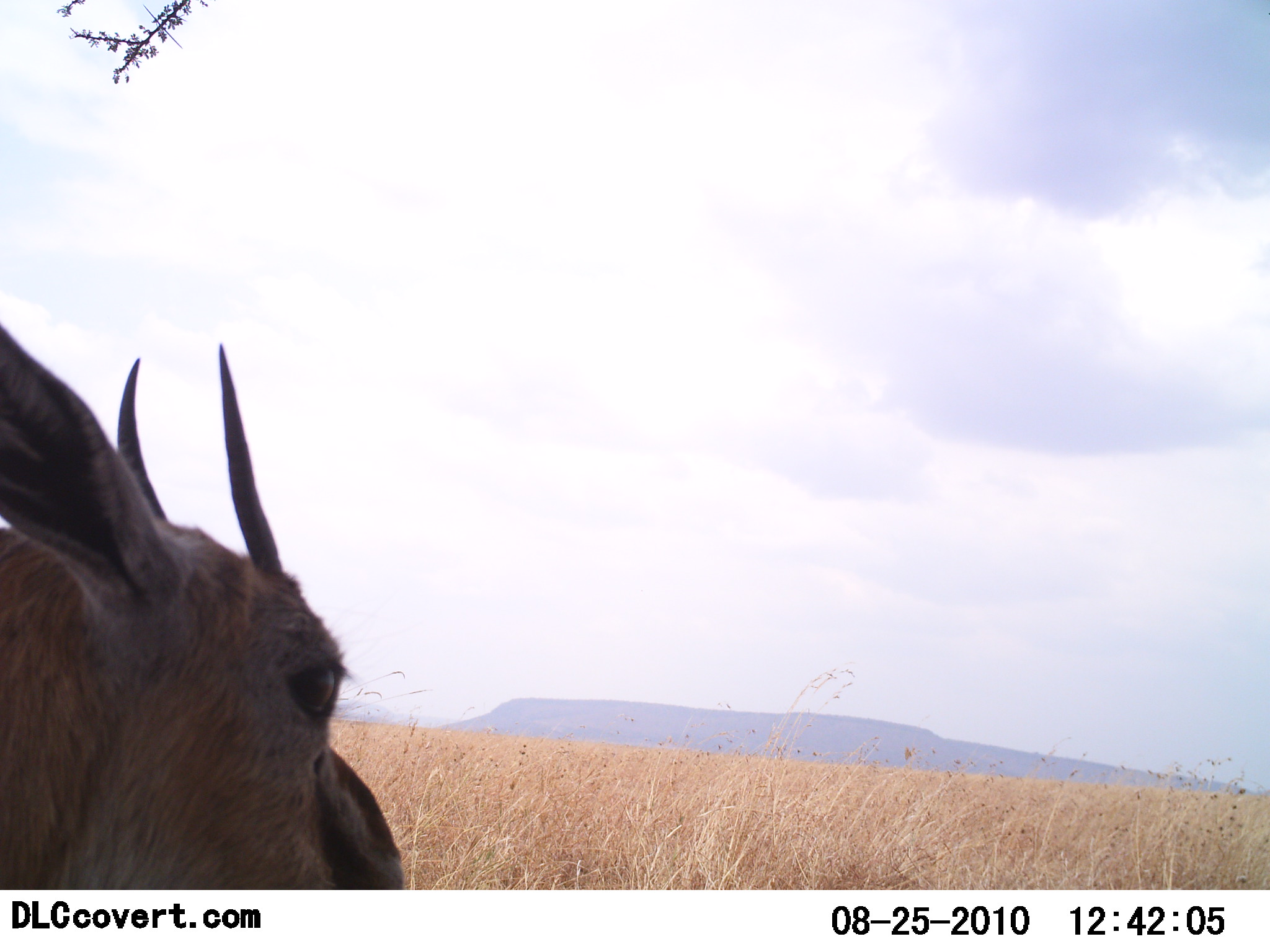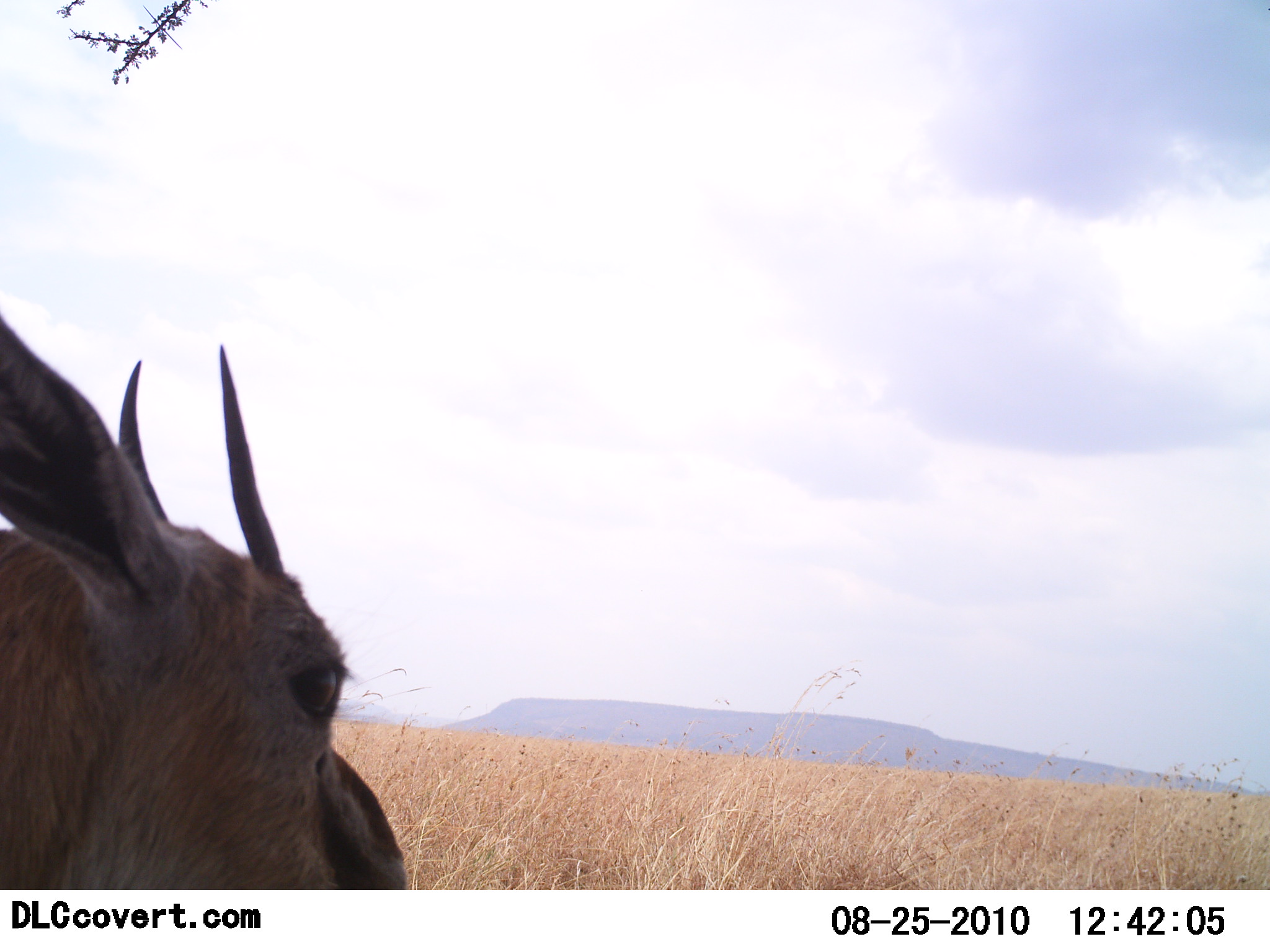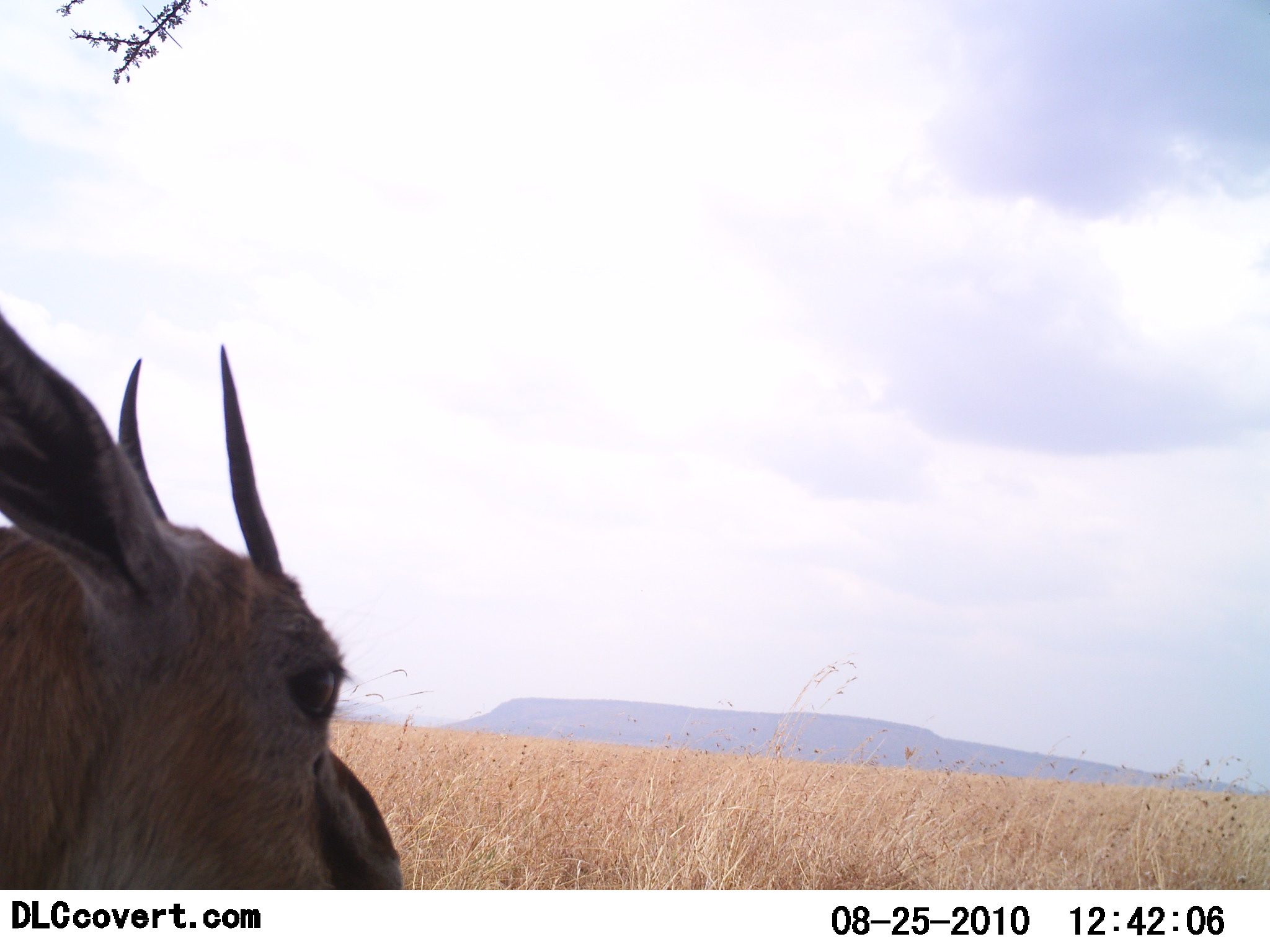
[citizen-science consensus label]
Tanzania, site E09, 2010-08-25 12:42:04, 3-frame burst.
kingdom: Animalia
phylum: Chordata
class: Mammalia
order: Artiodactyla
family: Bovidae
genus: Eudorcas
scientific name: Eudorcas thomsonii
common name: thomson's gazelle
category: gazellethomsons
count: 1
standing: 60%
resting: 30%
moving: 0%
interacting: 0%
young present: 0%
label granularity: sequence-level